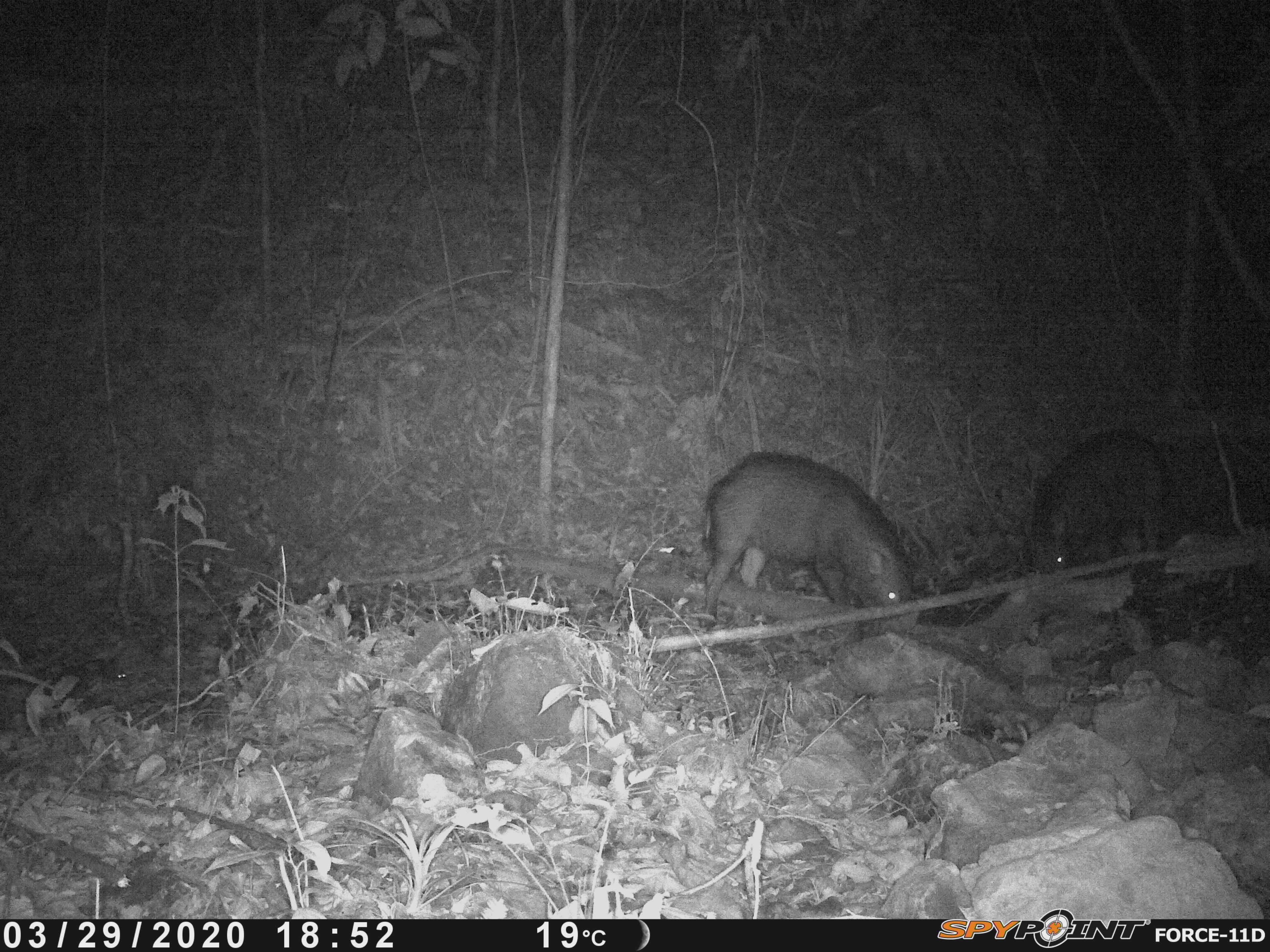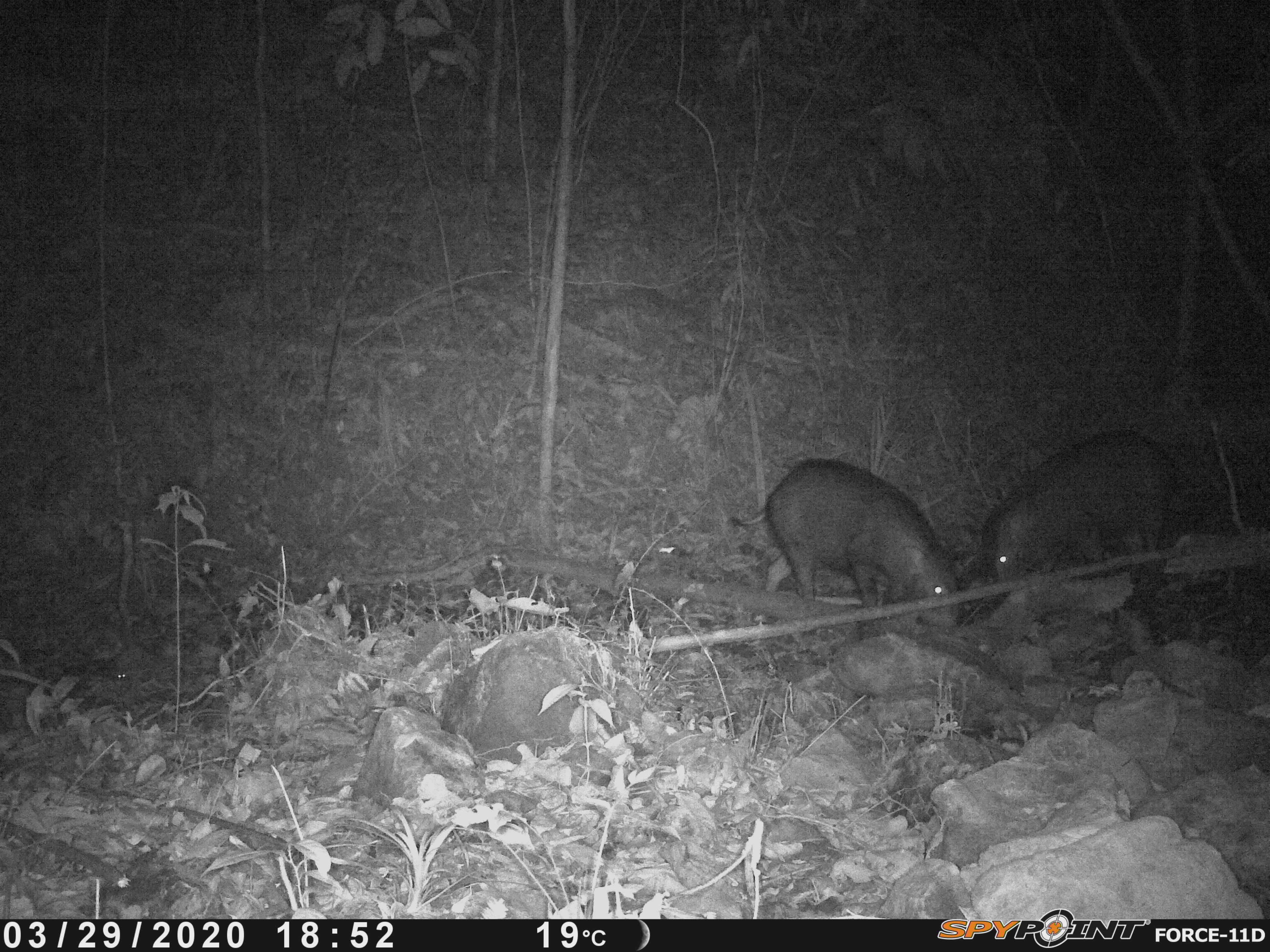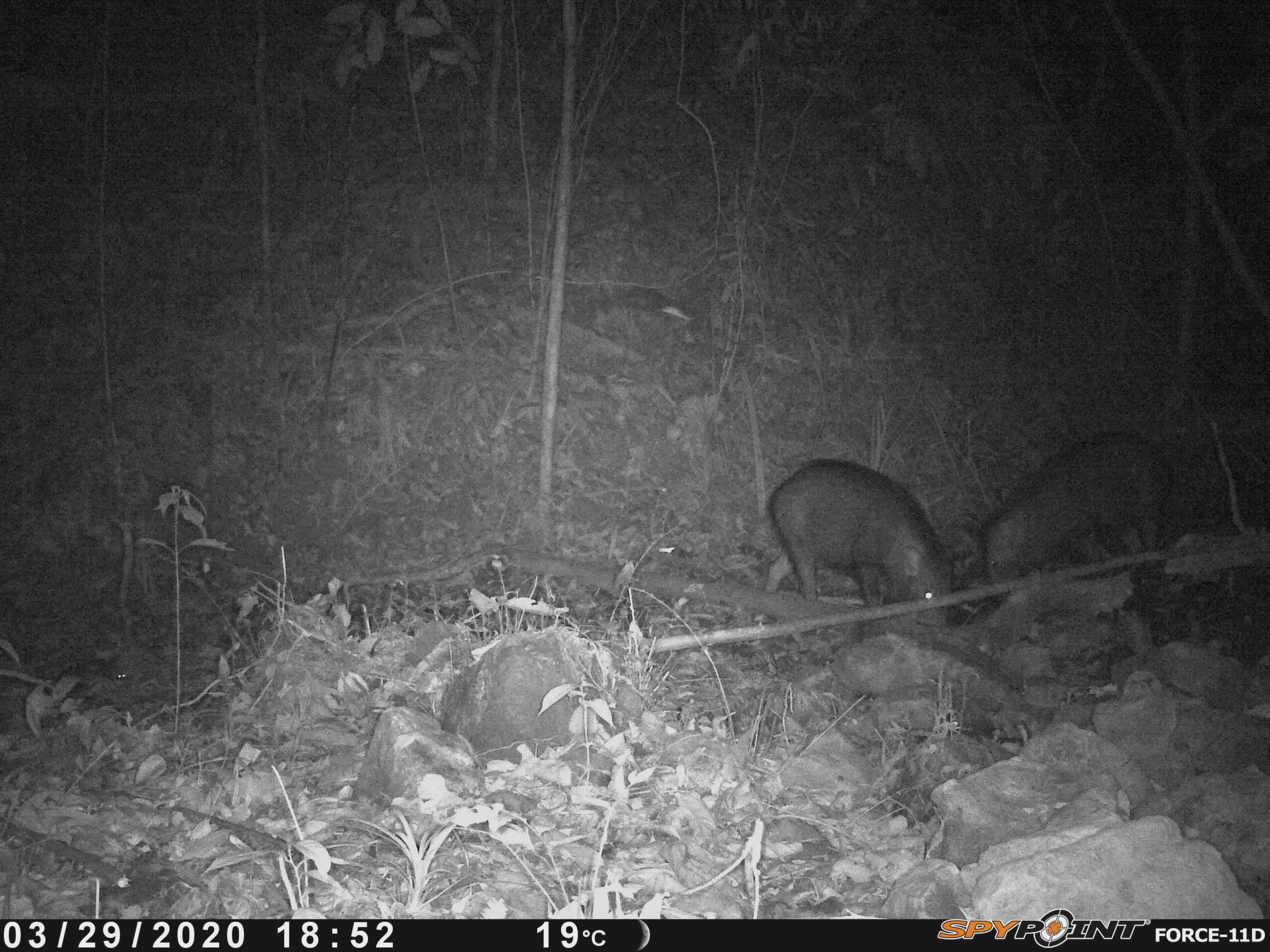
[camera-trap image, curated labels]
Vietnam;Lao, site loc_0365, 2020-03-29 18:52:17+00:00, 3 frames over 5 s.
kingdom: Animalia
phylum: Chordata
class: Mammalia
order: Artiodactyla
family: Suidae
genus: Sus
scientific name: Sus scrofa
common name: eurasian wild pig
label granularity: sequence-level